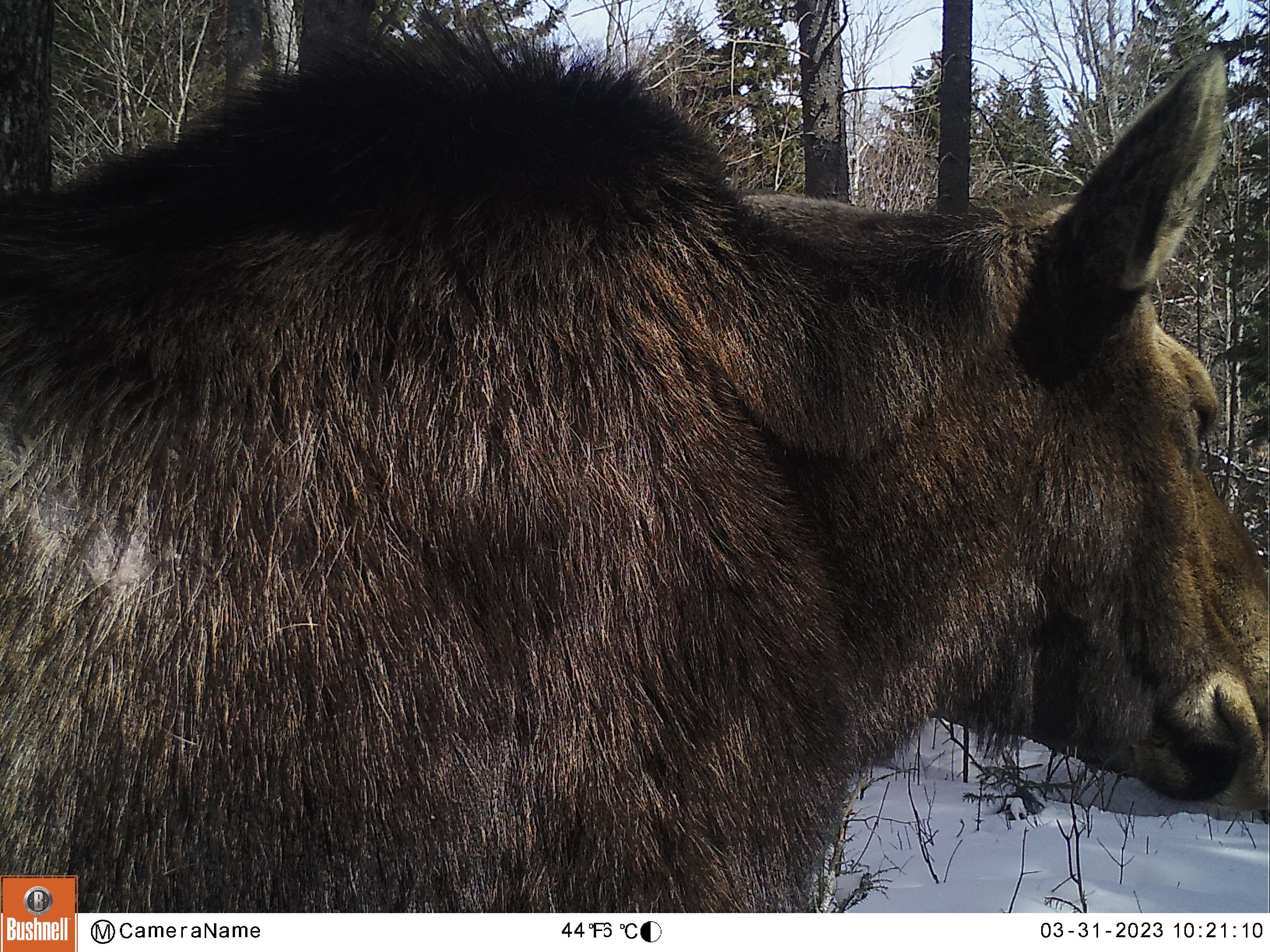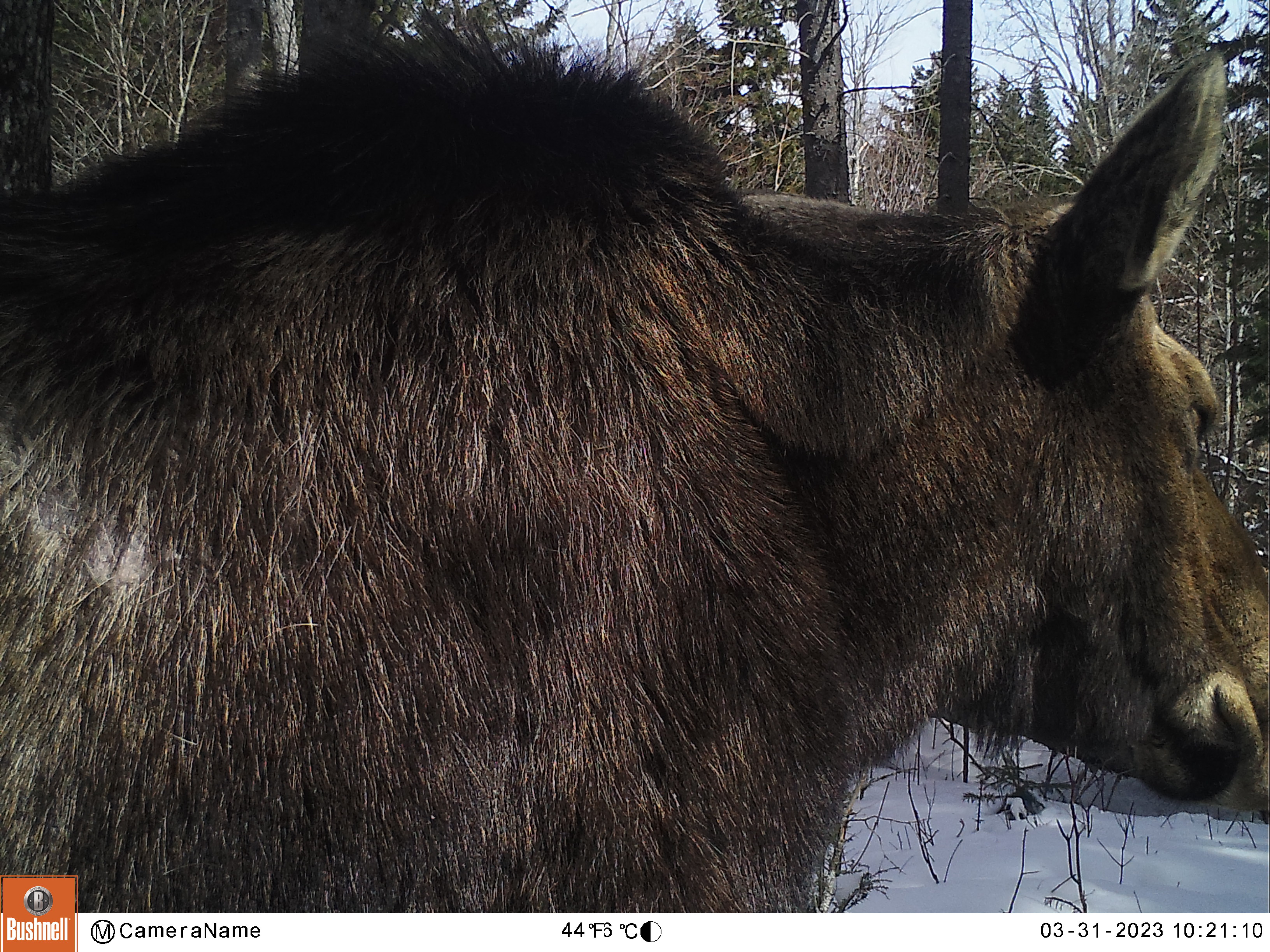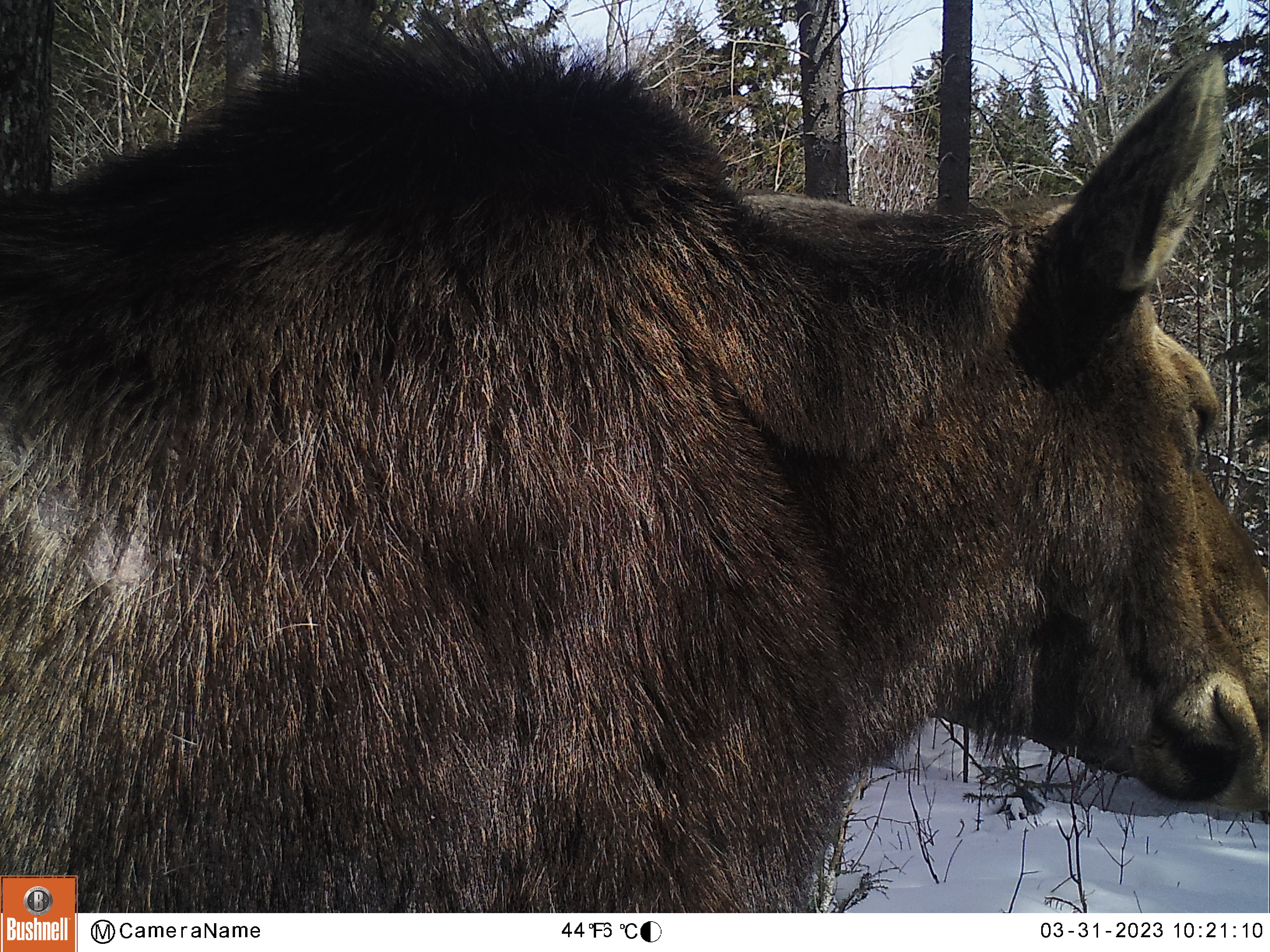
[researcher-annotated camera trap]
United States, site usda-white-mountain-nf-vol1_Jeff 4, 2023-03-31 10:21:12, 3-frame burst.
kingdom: Animalia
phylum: Chordata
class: Mammalia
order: Artiodactyla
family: Cervidae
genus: Alces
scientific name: Alces alces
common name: moose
Moose (Alces alces).